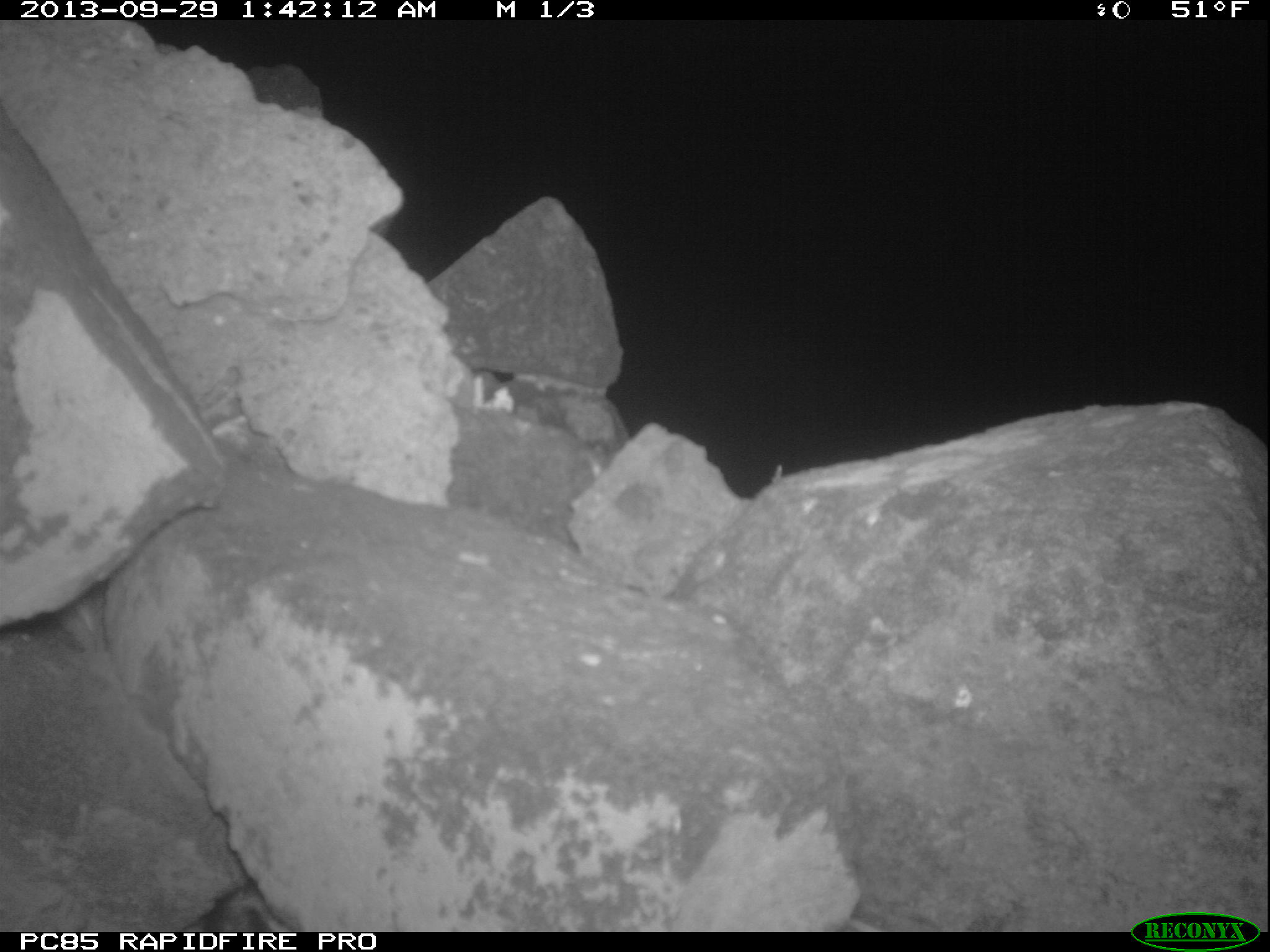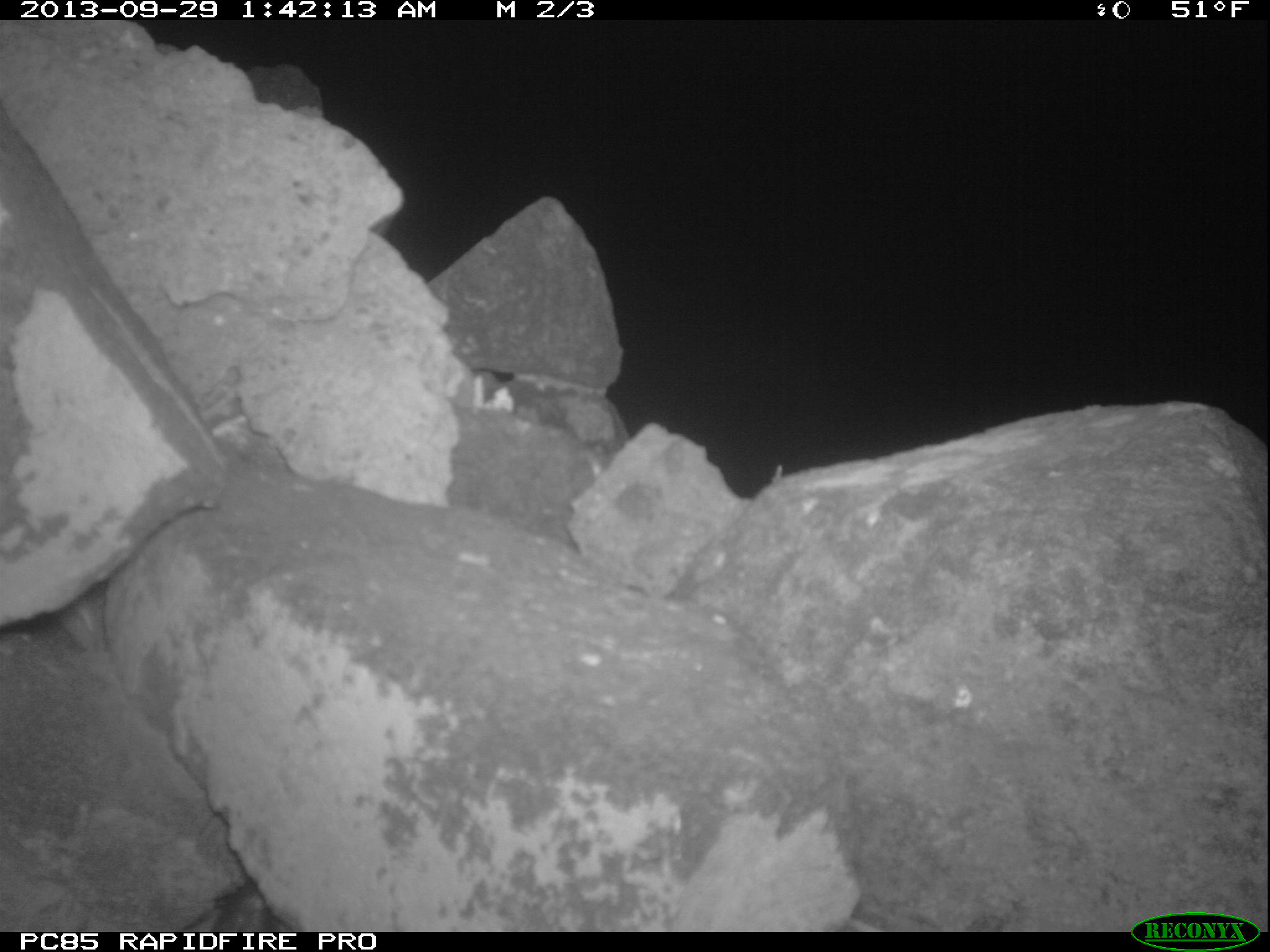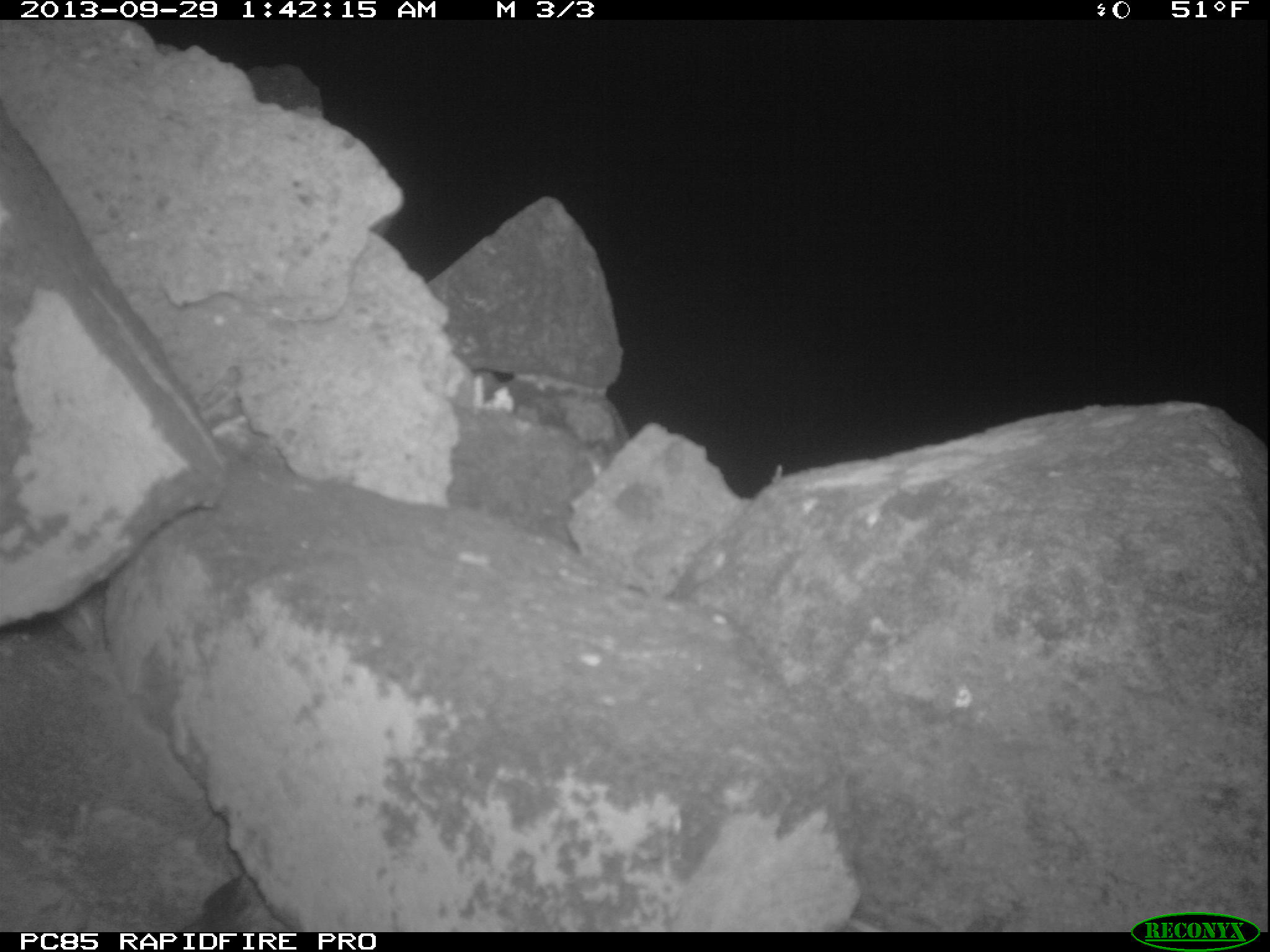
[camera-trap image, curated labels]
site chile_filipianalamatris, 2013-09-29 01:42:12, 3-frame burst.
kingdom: Animalia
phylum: Chordata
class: Aves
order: Procellariiformes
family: Procellariidae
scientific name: Procellariidae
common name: petrel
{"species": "petrel (Procellariidae)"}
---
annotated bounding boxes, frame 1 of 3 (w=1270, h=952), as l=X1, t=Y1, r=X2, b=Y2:
petrel: l=203, t=878, r=289, b=934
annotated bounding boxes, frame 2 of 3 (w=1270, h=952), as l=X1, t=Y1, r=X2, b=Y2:
petrel: l=205, t=881, r=291, b=928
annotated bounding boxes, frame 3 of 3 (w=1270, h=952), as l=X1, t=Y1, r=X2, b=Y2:
petrel: l=189, t=870, r=276, b=931